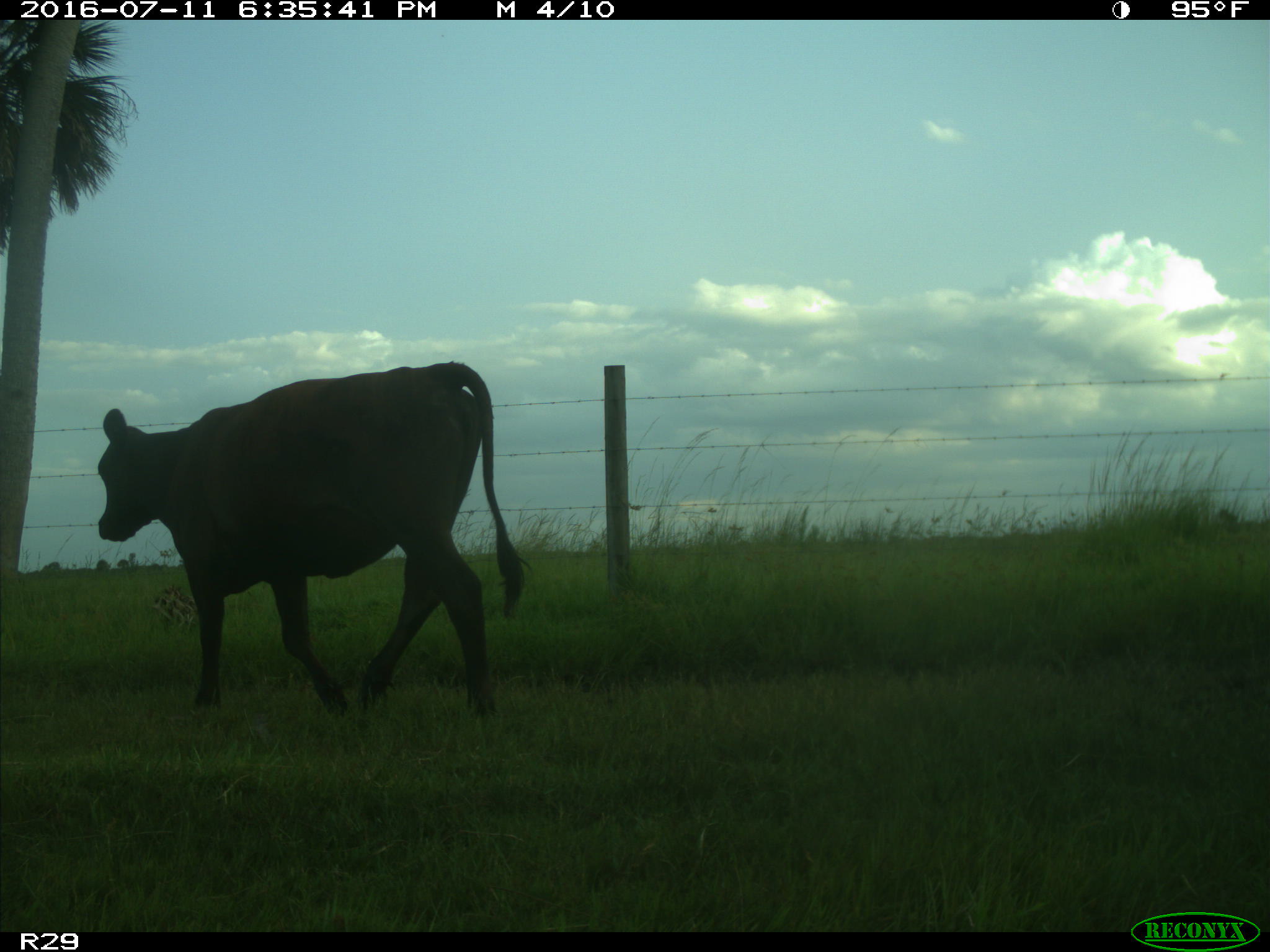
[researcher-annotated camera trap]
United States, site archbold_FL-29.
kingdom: Animalia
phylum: Chordata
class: Mammalia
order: Artiodactyla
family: Bovidae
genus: Bos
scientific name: Bos taurus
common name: domestic cow